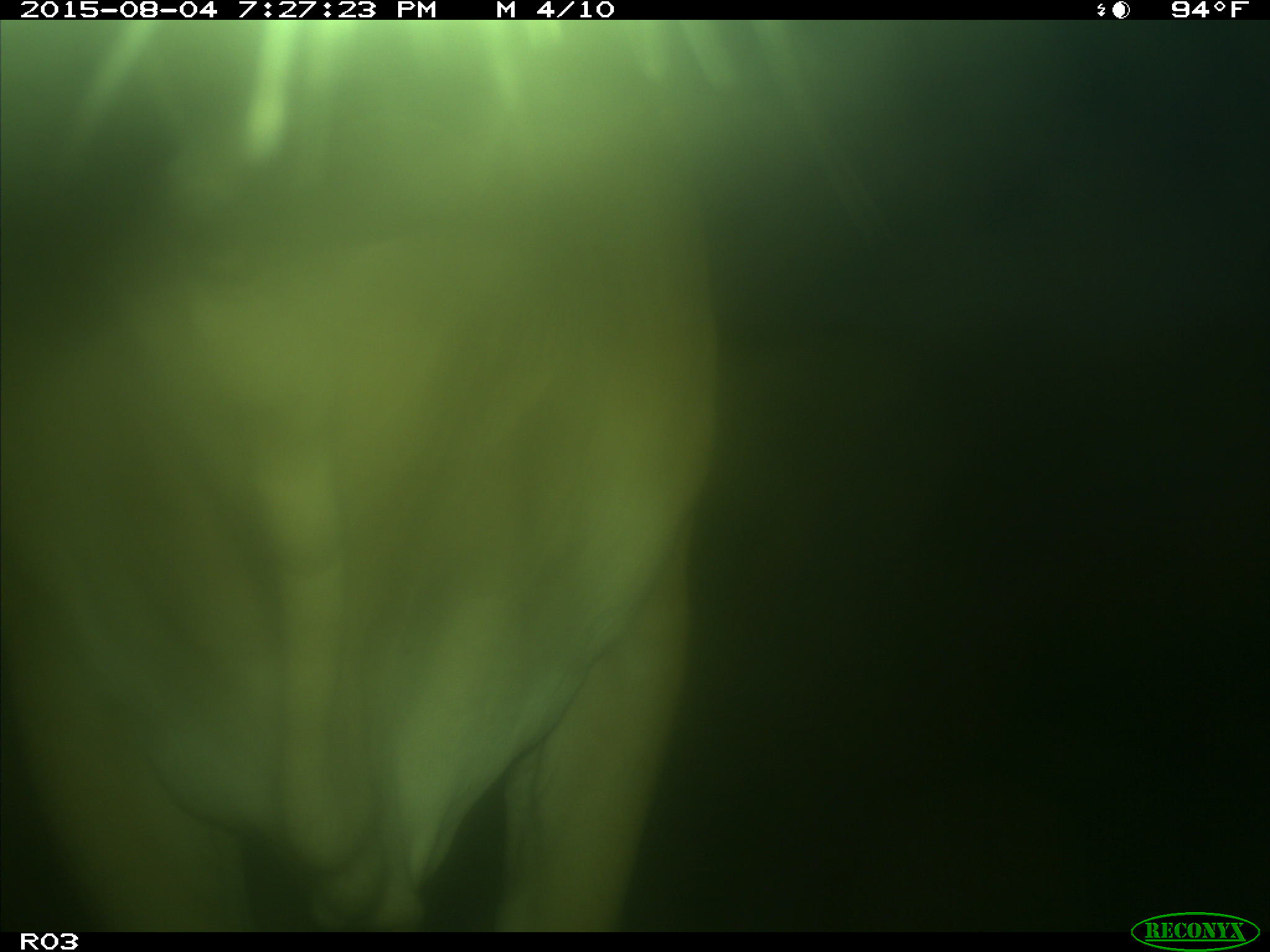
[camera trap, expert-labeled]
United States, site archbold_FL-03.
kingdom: Animalia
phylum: Chordata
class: Mammalia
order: Artiodactyla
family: Bovidae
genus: Bos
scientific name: Bos taurus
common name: domestic cow